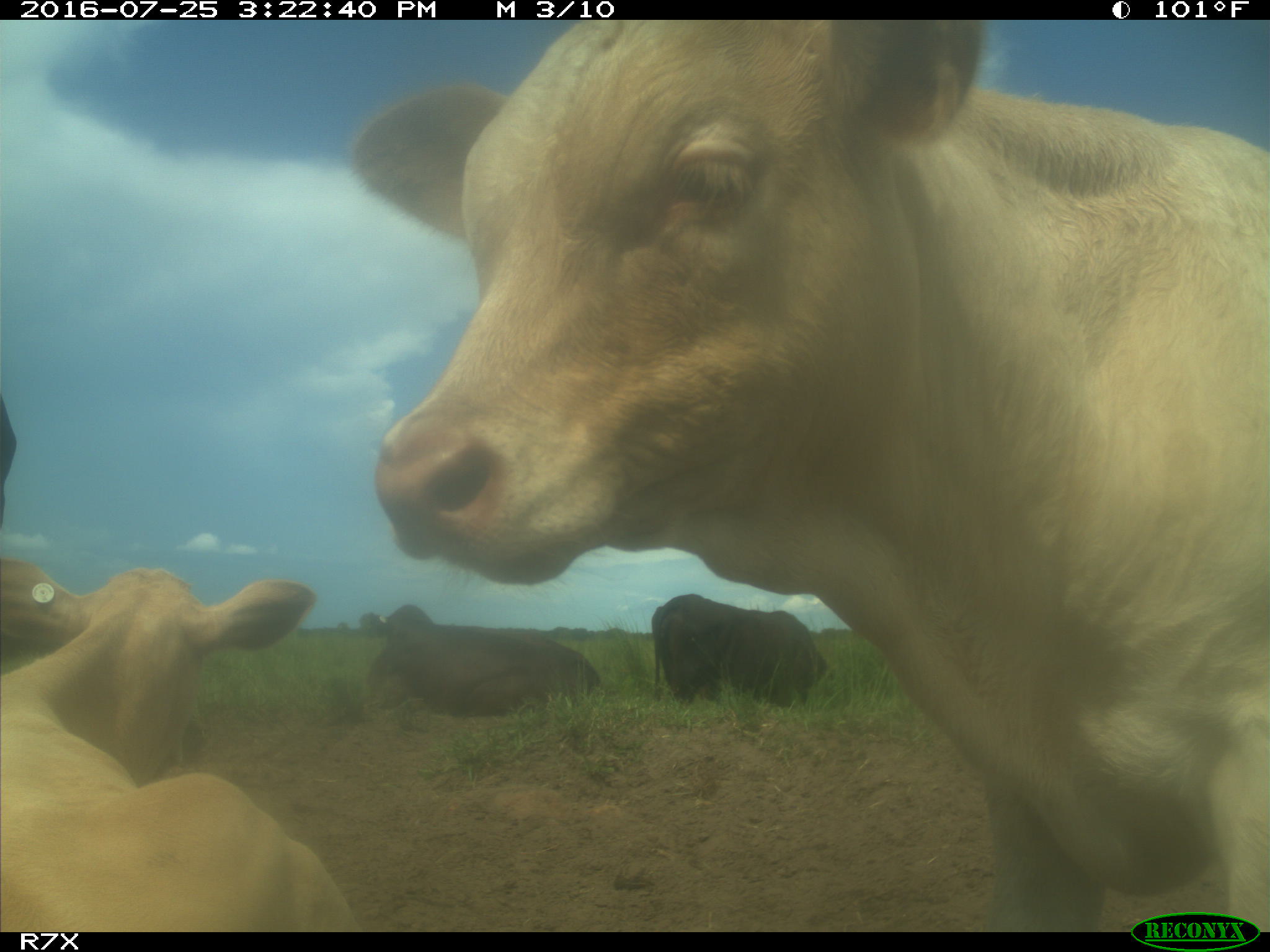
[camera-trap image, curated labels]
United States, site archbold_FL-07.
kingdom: Animalia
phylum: Chordata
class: Mammalia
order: Artiodactyla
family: Bovidae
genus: Bos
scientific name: Bos taurus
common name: domestic cow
Bos taurus (domestic cow).